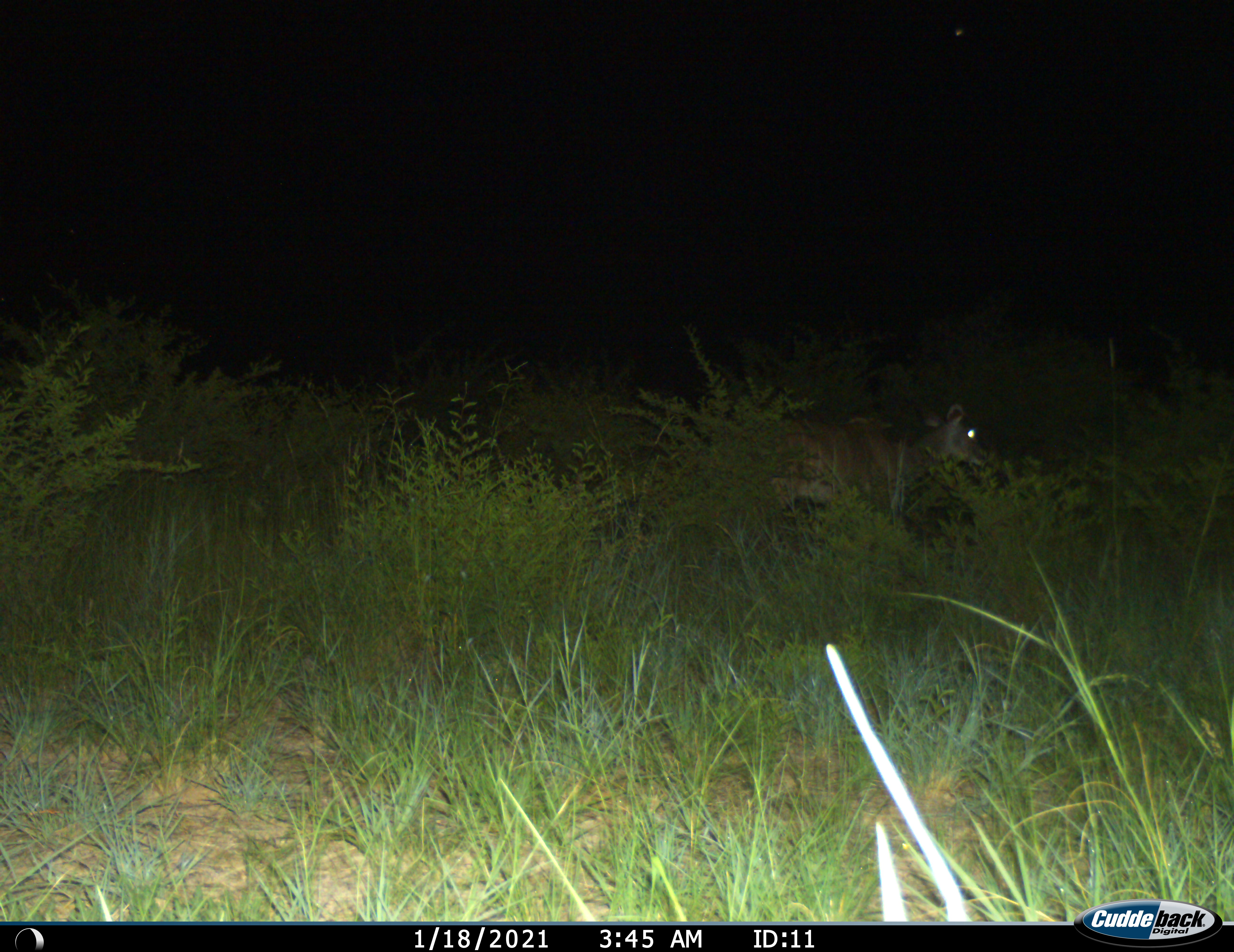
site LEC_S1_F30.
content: unidentified animal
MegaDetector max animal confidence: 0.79